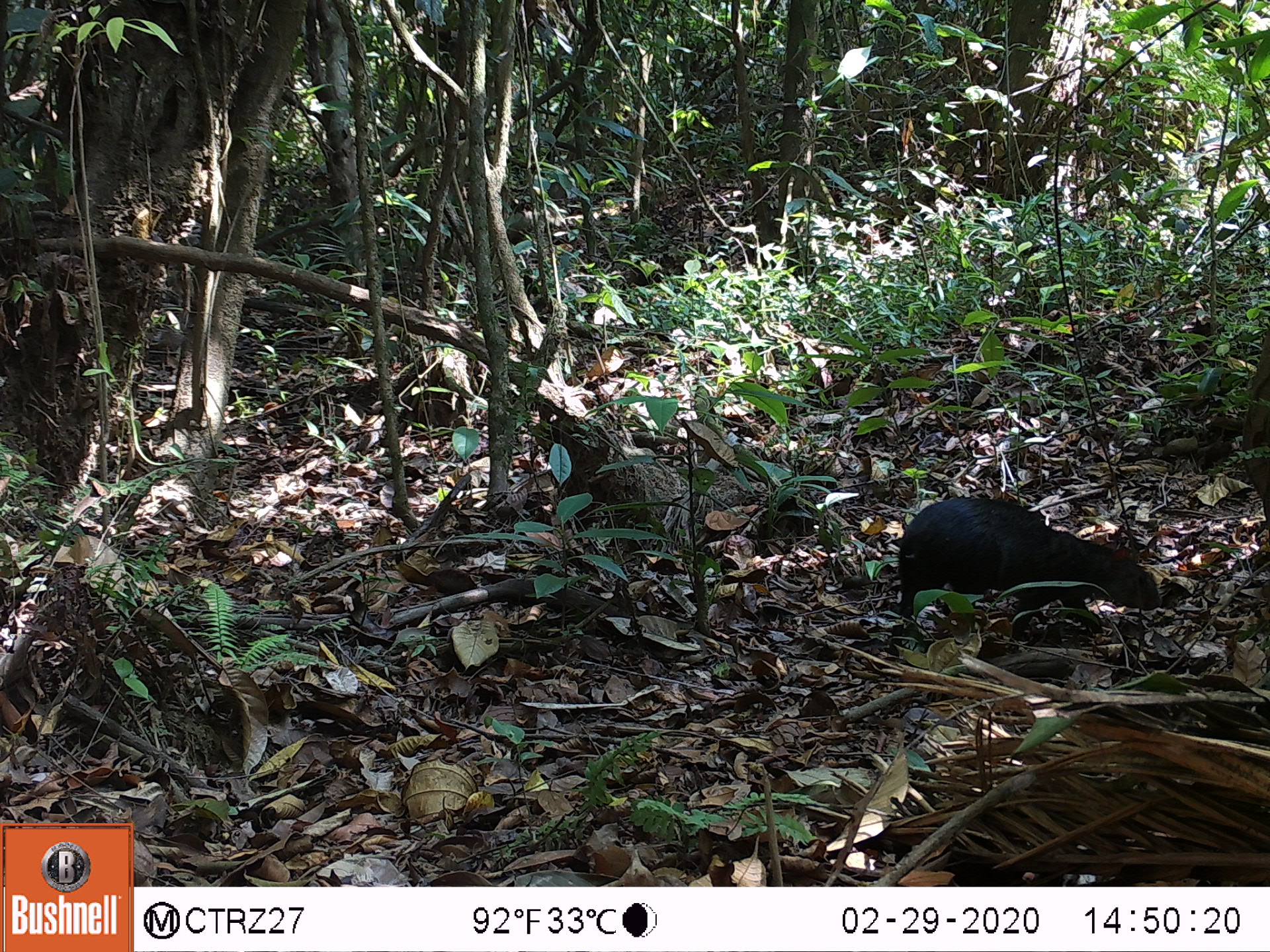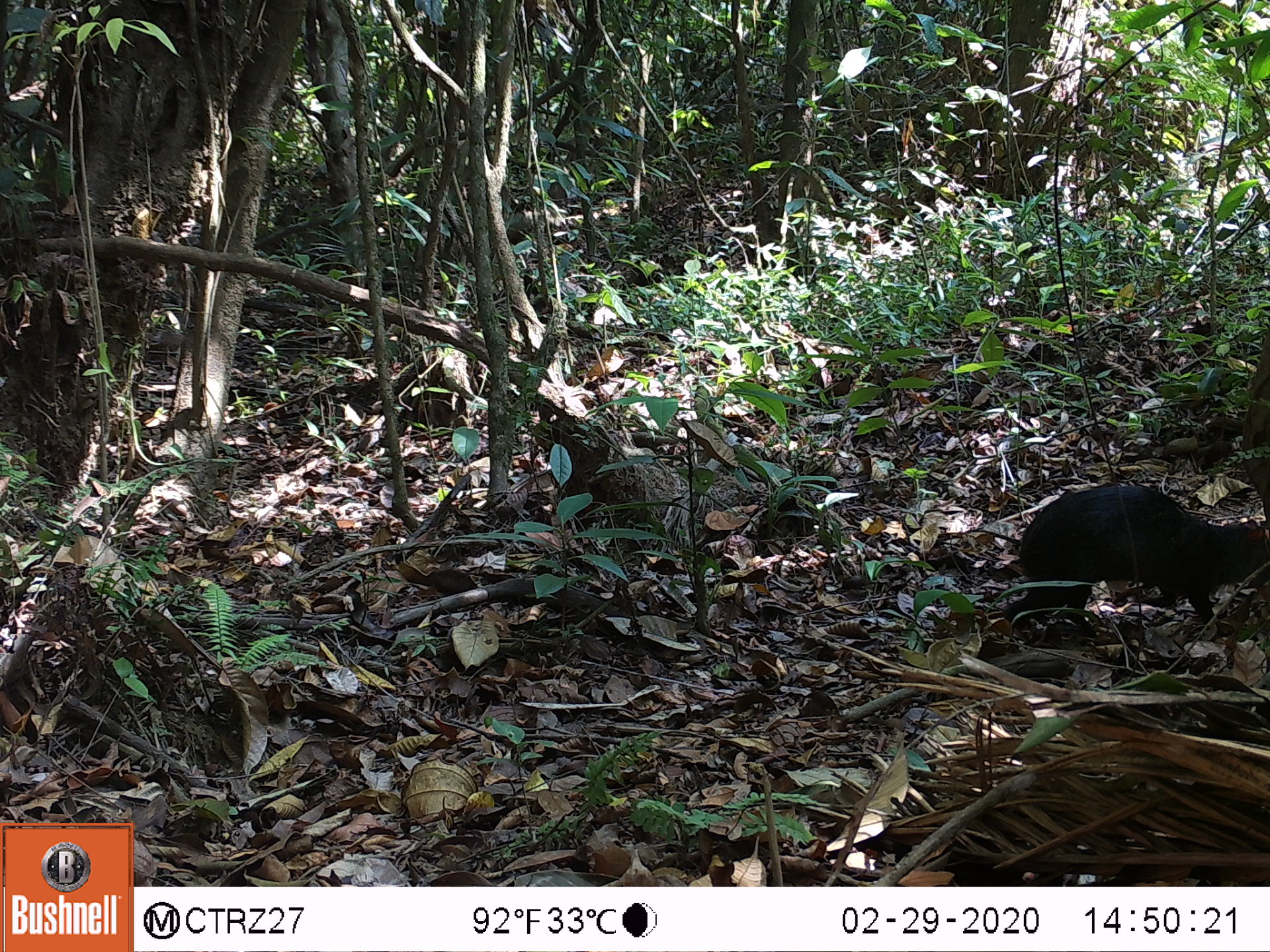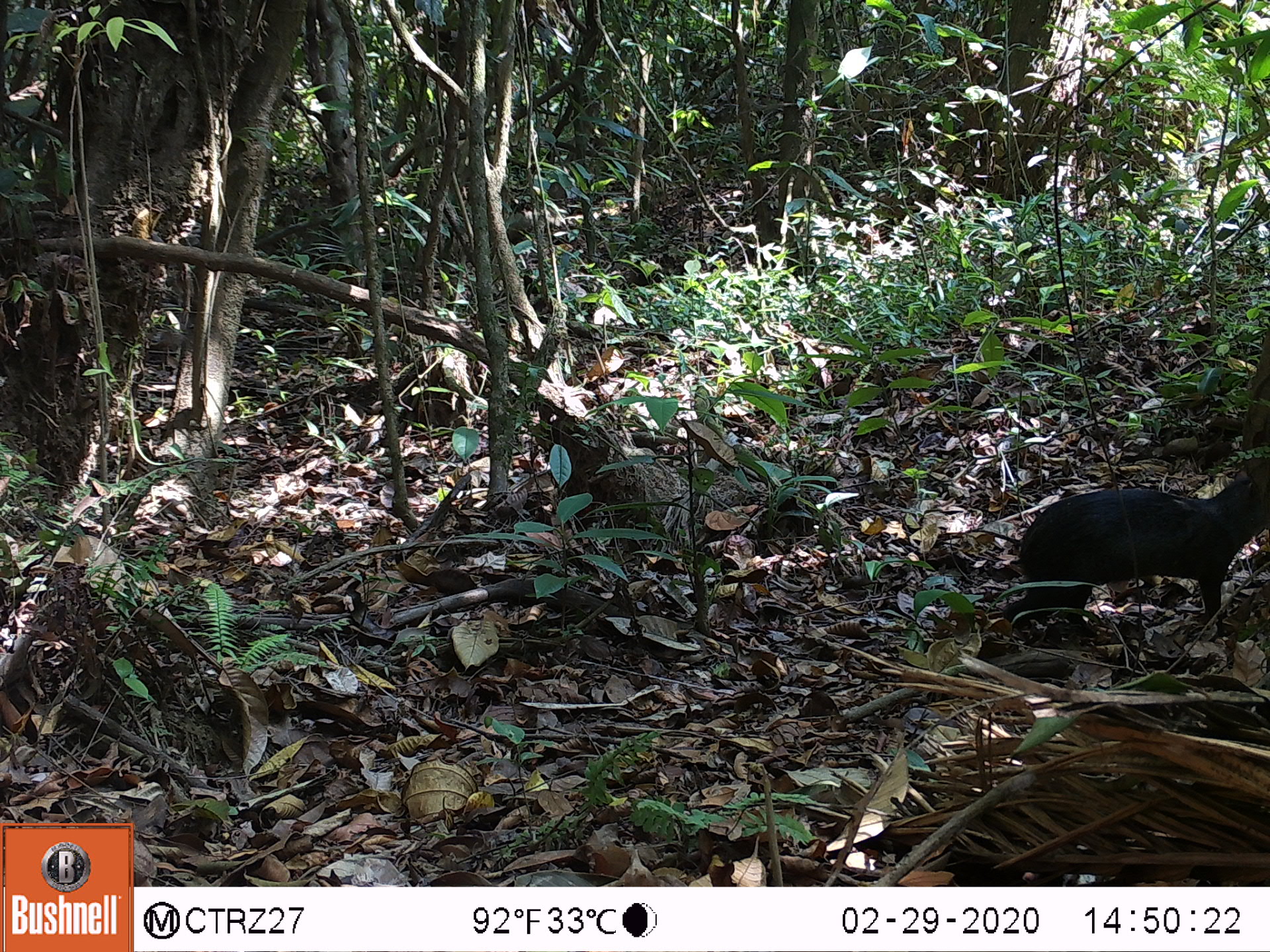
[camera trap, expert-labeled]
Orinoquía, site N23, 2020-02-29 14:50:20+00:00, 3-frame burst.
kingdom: Animalia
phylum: Chordata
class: Mammalia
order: Rodentia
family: Dasyproctidae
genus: Dasyprocta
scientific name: Dasyprocta fuliginosa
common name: black agouti